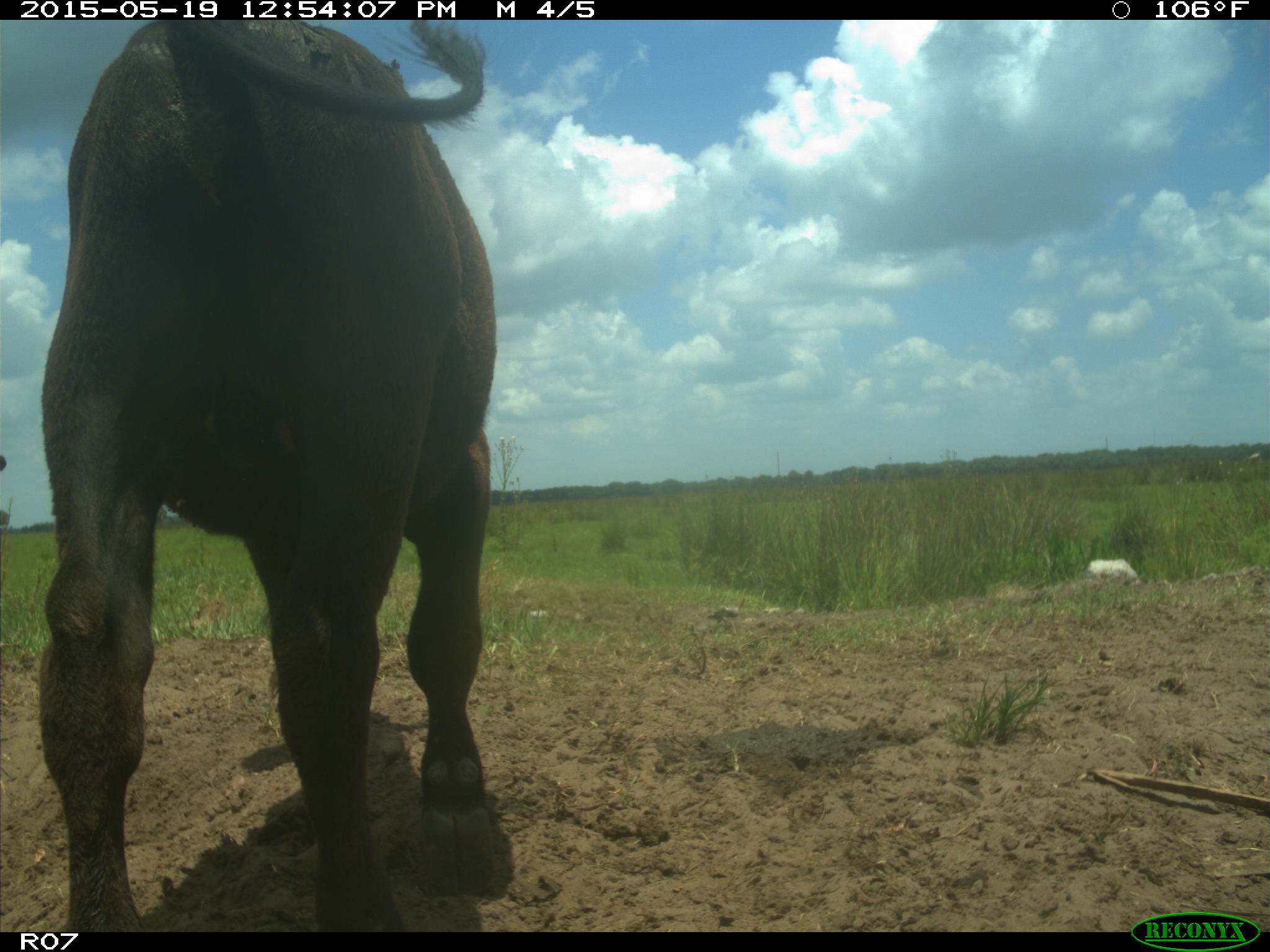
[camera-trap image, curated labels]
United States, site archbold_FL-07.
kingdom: Animalia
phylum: Chordata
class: Mammalia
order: Artiodactyla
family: Bovidae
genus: Bos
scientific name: Bos taurus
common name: domestic cow